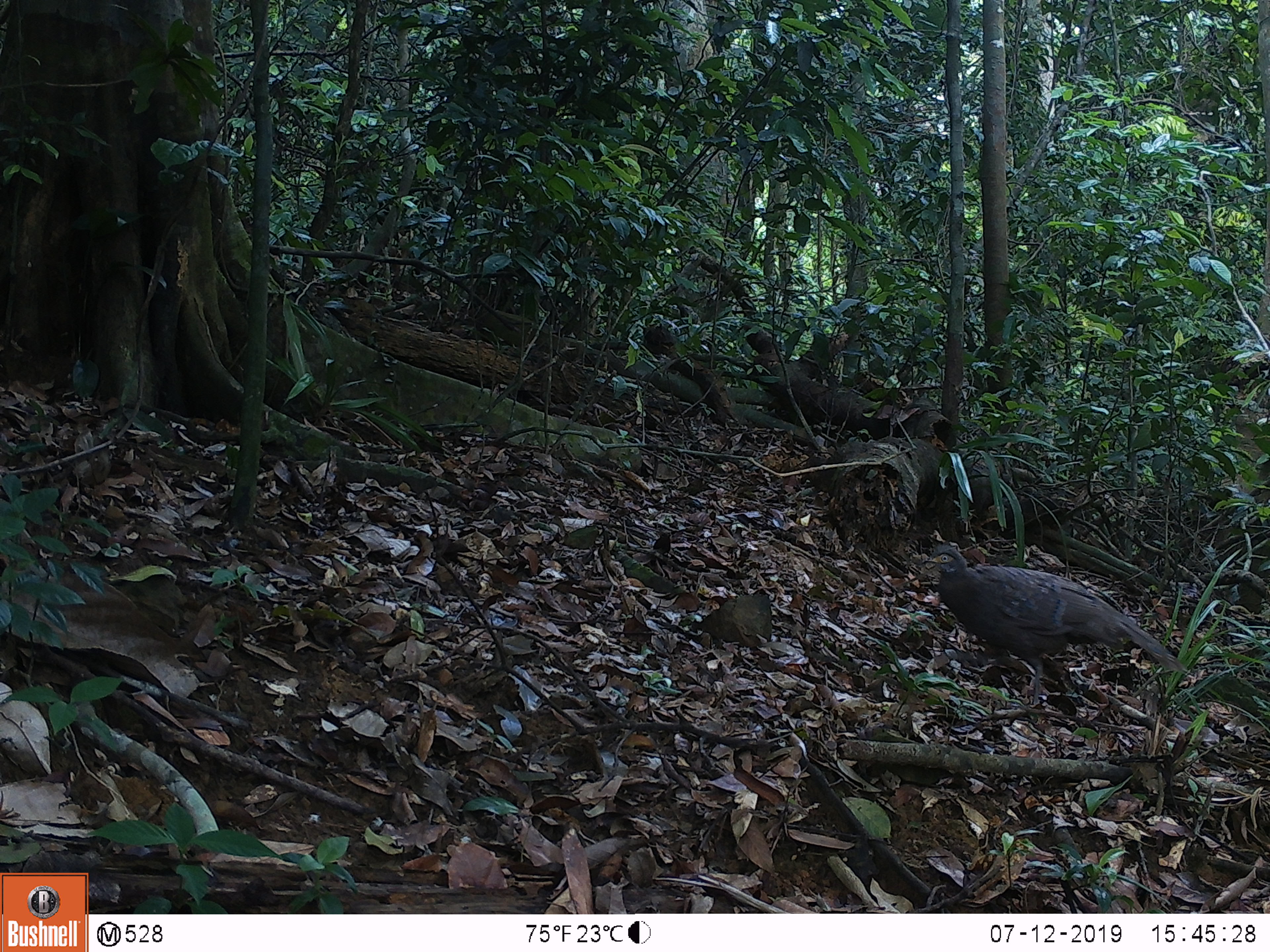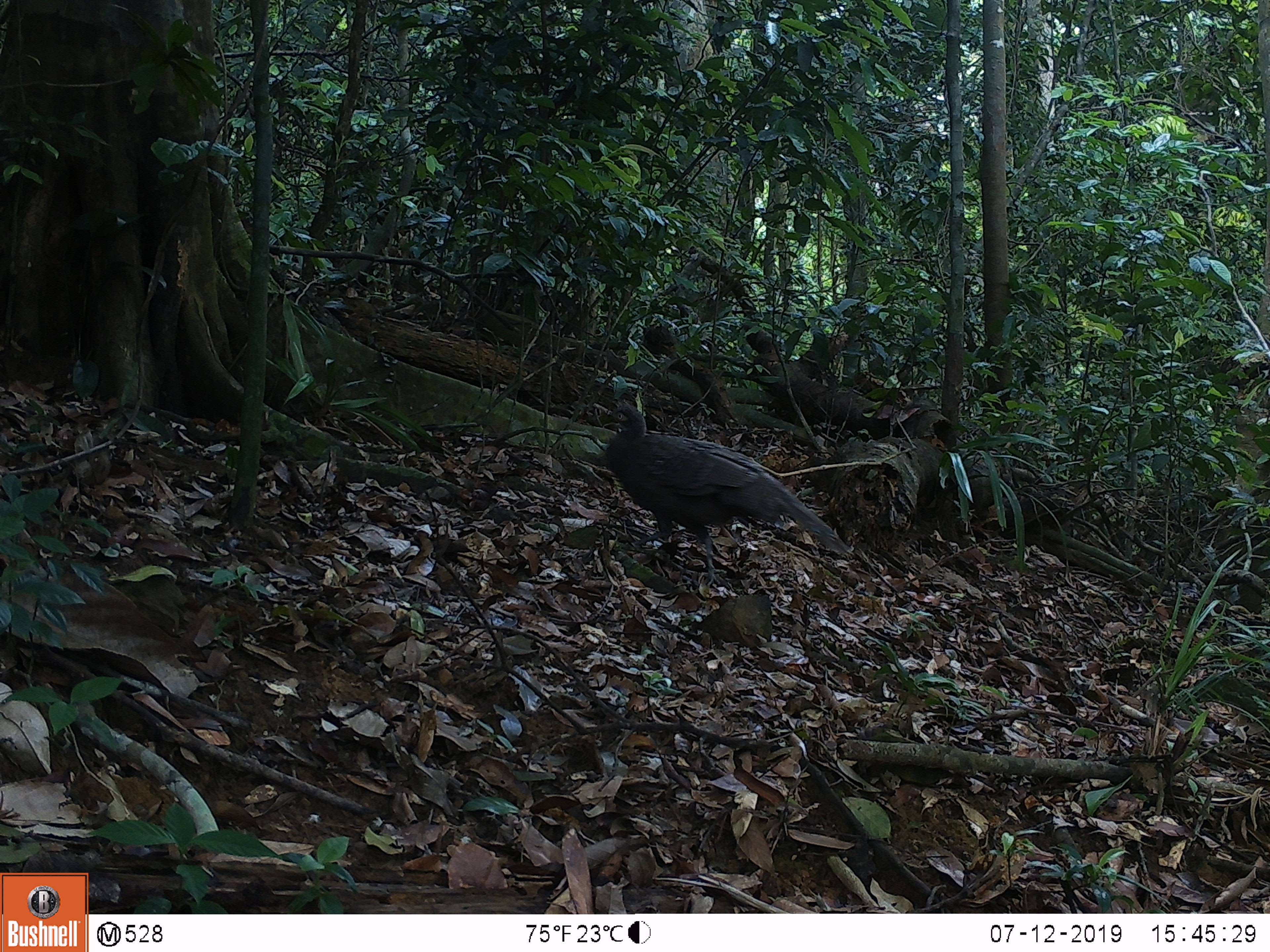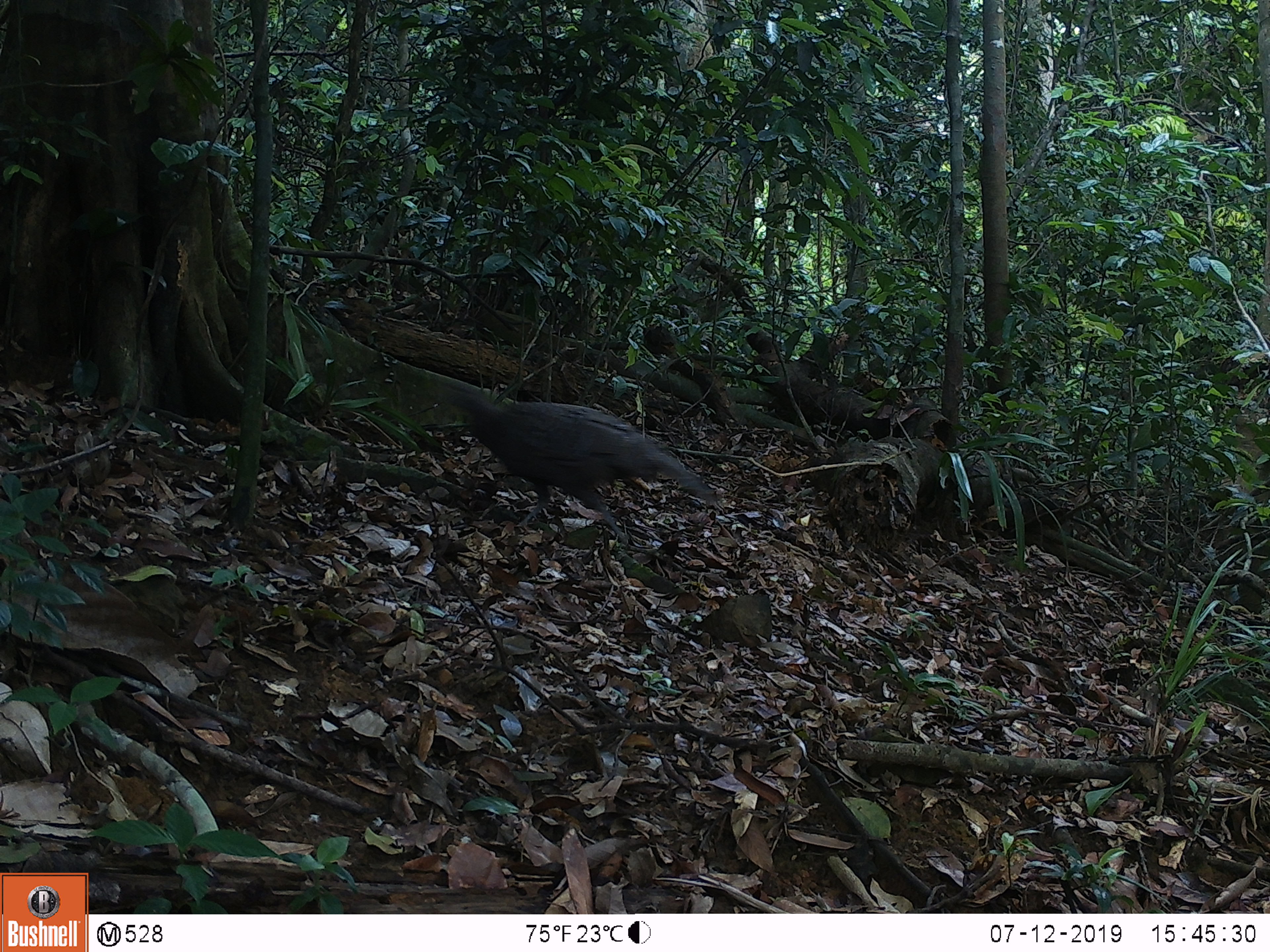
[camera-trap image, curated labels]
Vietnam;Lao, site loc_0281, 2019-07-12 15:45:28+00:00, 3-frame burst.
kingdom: Animalia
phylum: Chordata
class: Aves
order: Galliformes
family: Phasianidae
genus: Polyplectron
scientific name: Polyplectron bicalcaratum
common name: gray peacock-pheasant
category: grey peacock pheasant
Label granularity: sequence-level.